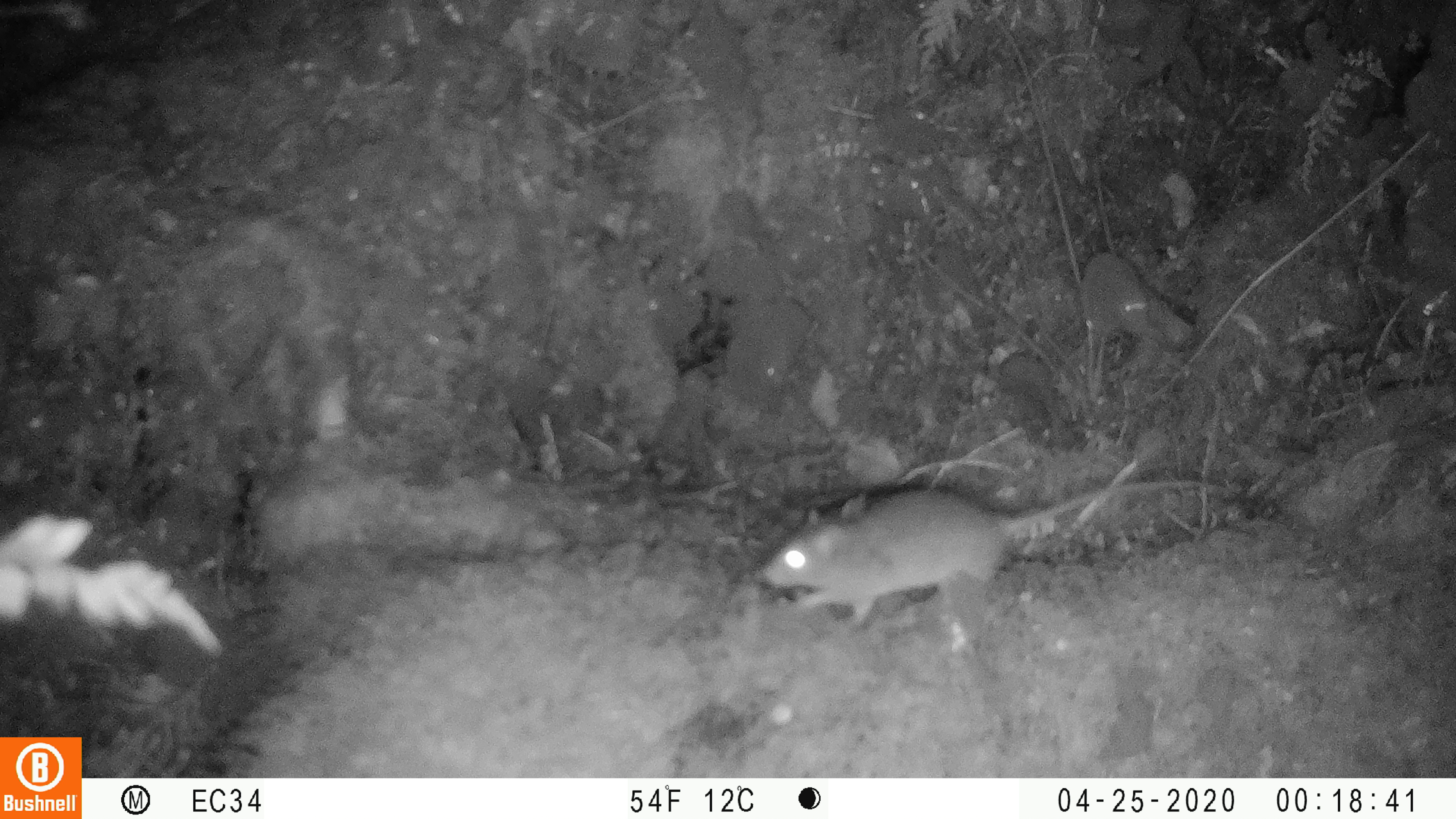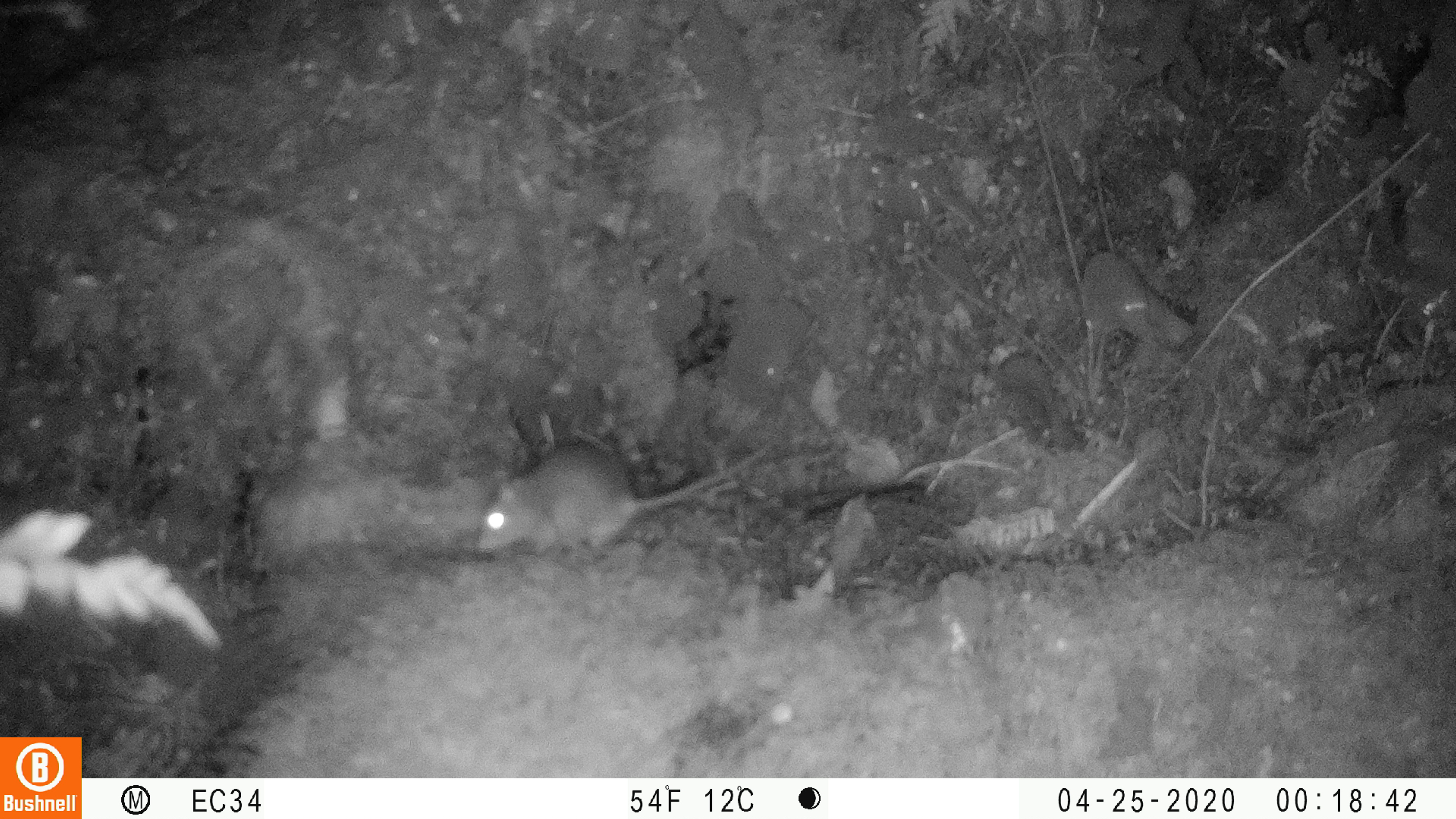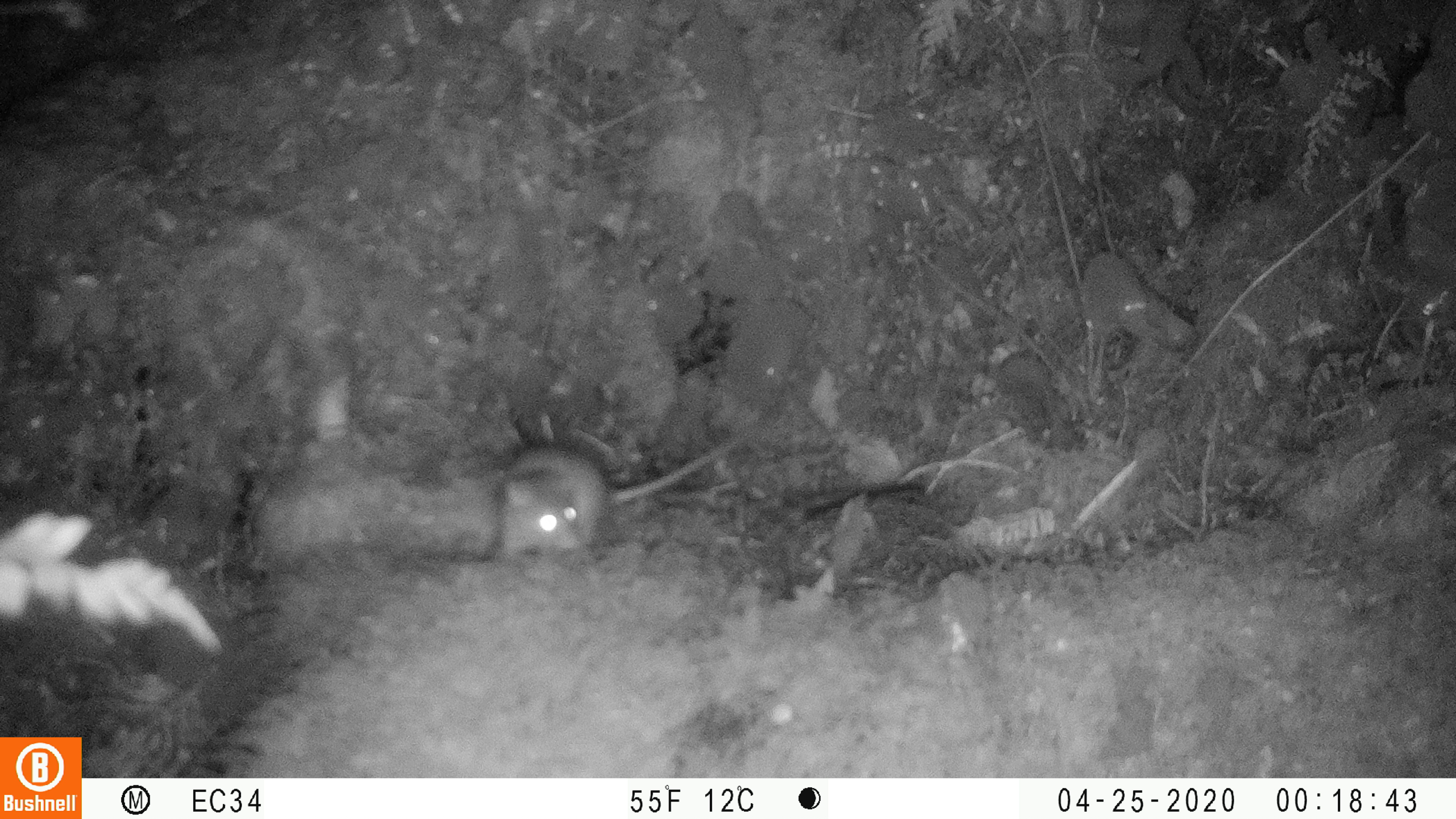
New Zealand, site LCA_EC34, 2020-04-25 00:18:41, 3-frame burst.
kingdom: Animalia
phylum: Chordata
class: Mammalia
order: Rodentia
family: Muridae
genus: Rattus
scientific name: Rattus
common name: rat